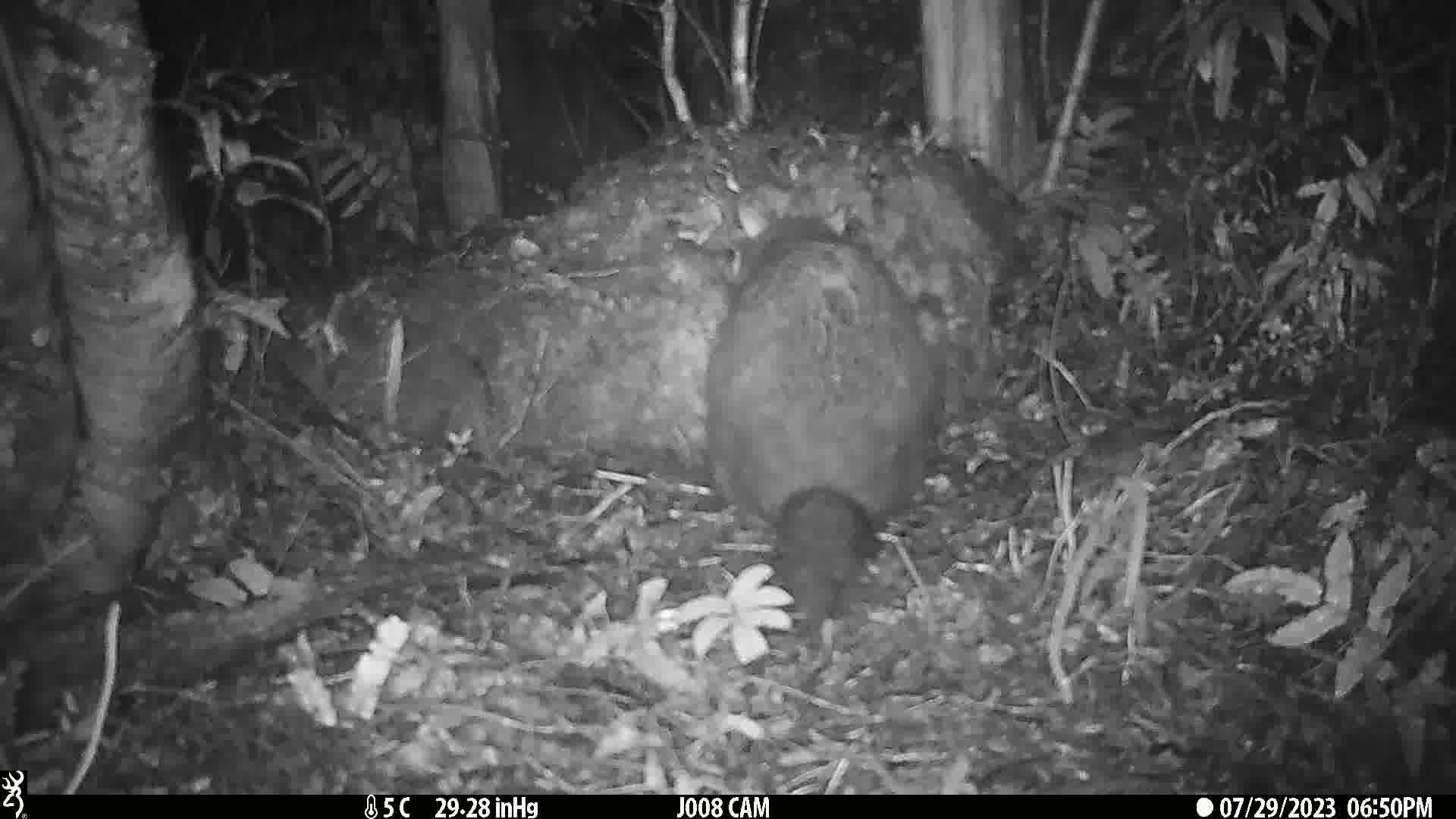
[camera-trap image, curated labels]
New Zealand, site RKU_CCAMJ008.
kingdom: Animalia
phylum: Chordata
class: Mammalia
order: Diprotodontia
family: Phalangeridae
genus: Trichosurus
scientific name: Trichosurus vulpecula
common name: common brushtail possum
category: possum